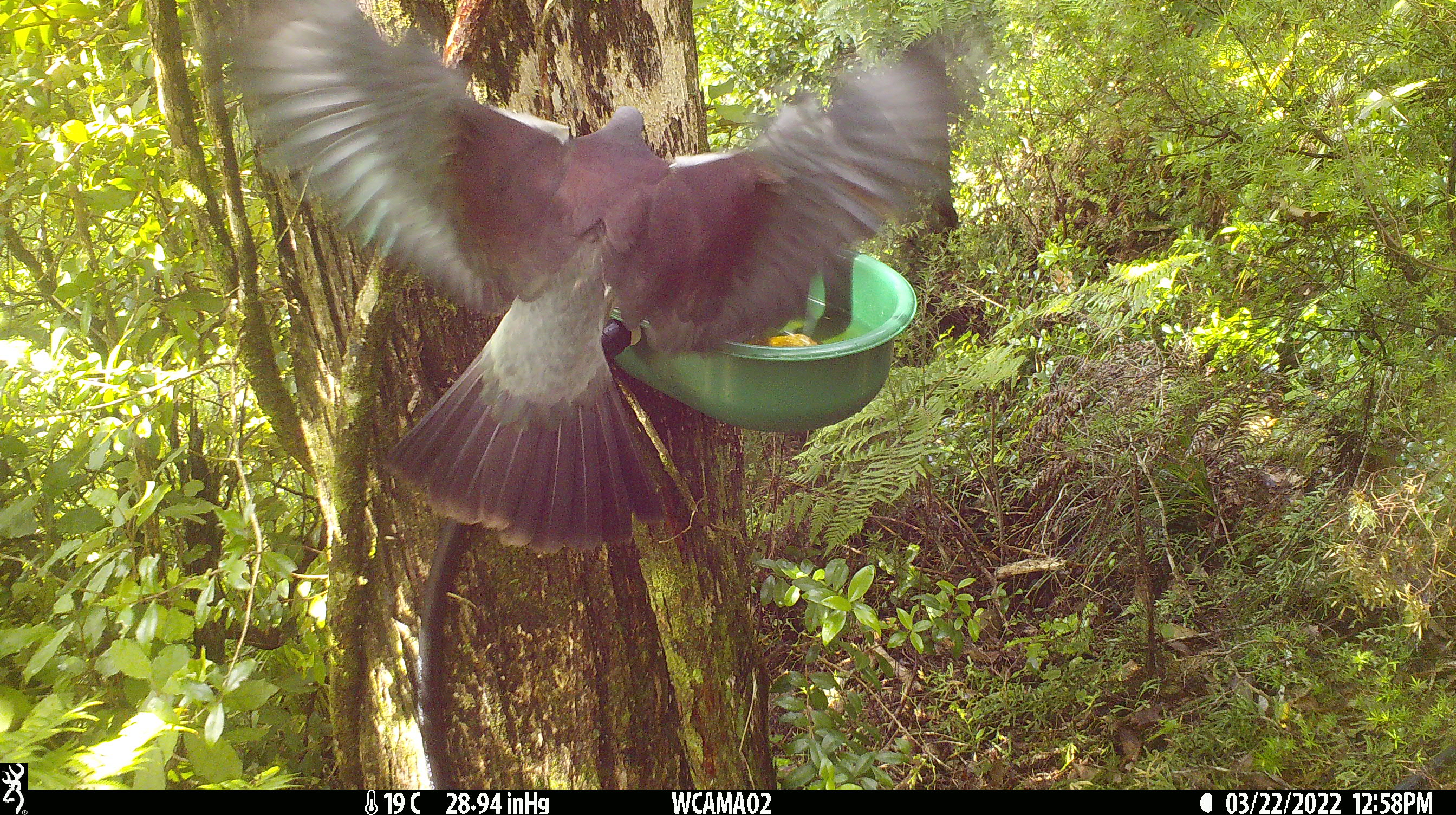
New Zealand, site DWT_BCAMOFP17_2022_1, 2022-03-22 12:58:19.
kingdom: Animalia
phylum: Chordata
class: Aves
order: Columbiformes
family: Columbidae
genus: Hemiphaga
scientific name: Hemiphaga novaeseelandiae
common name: new zealand pigeon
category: kereru